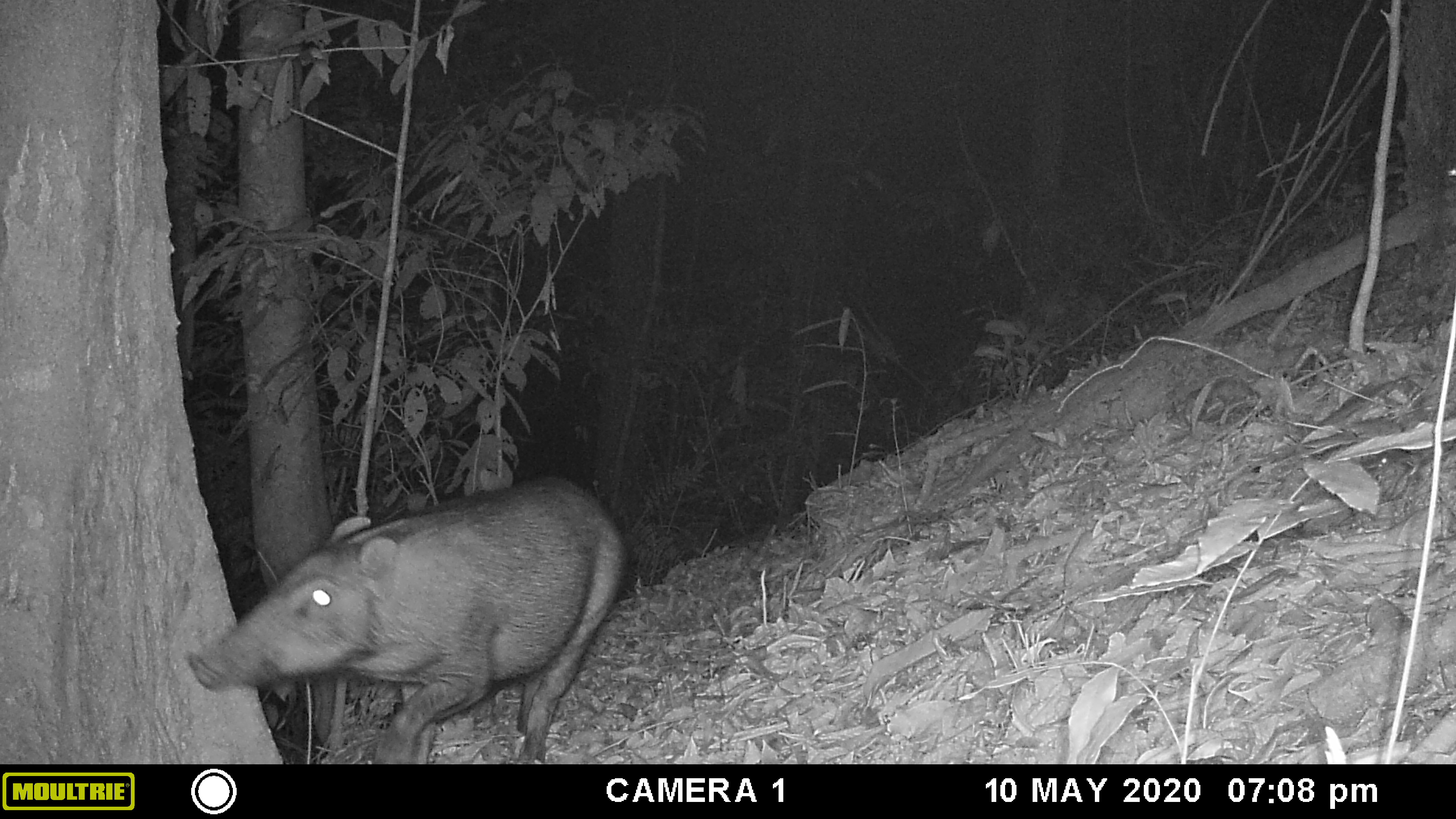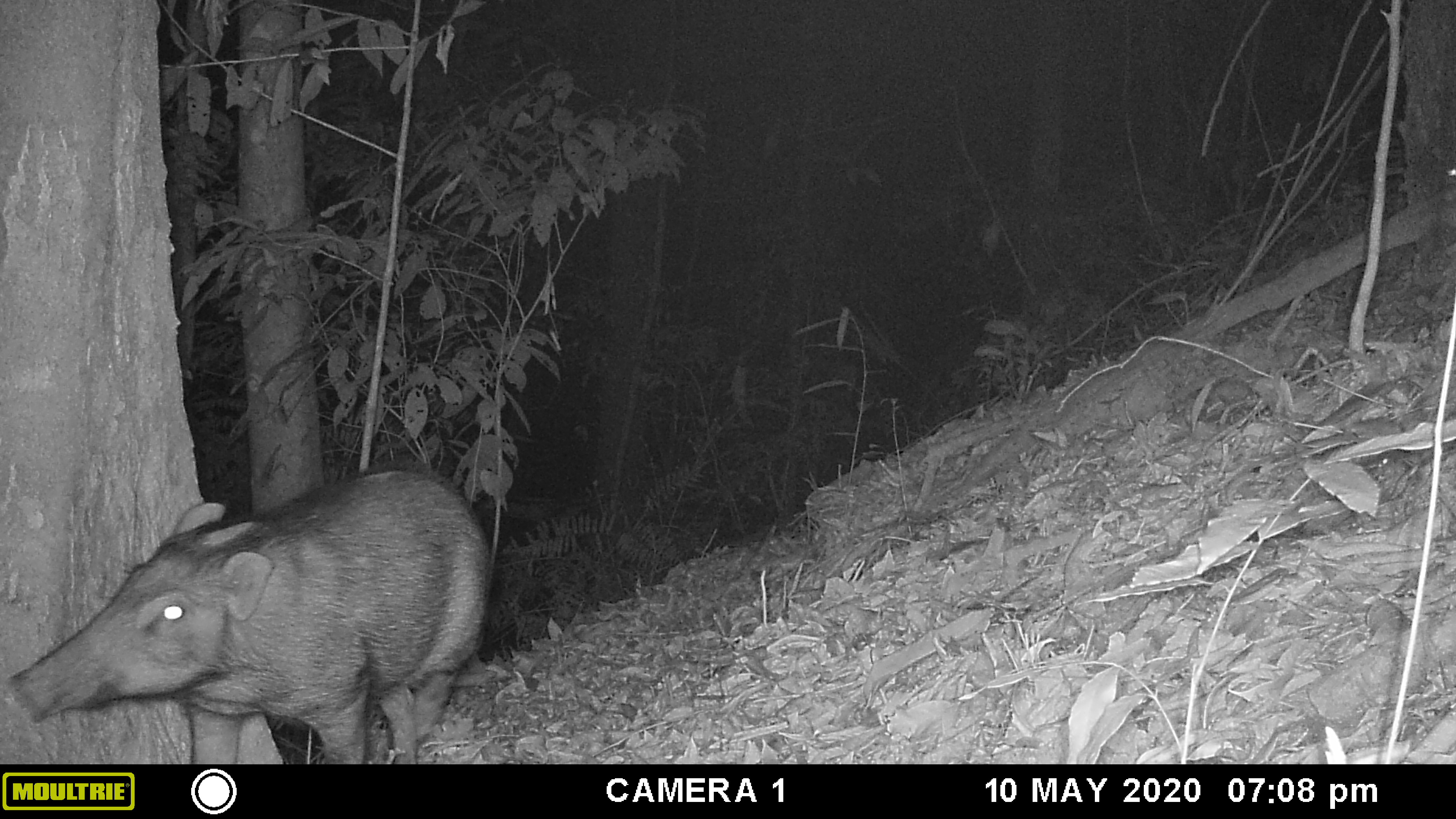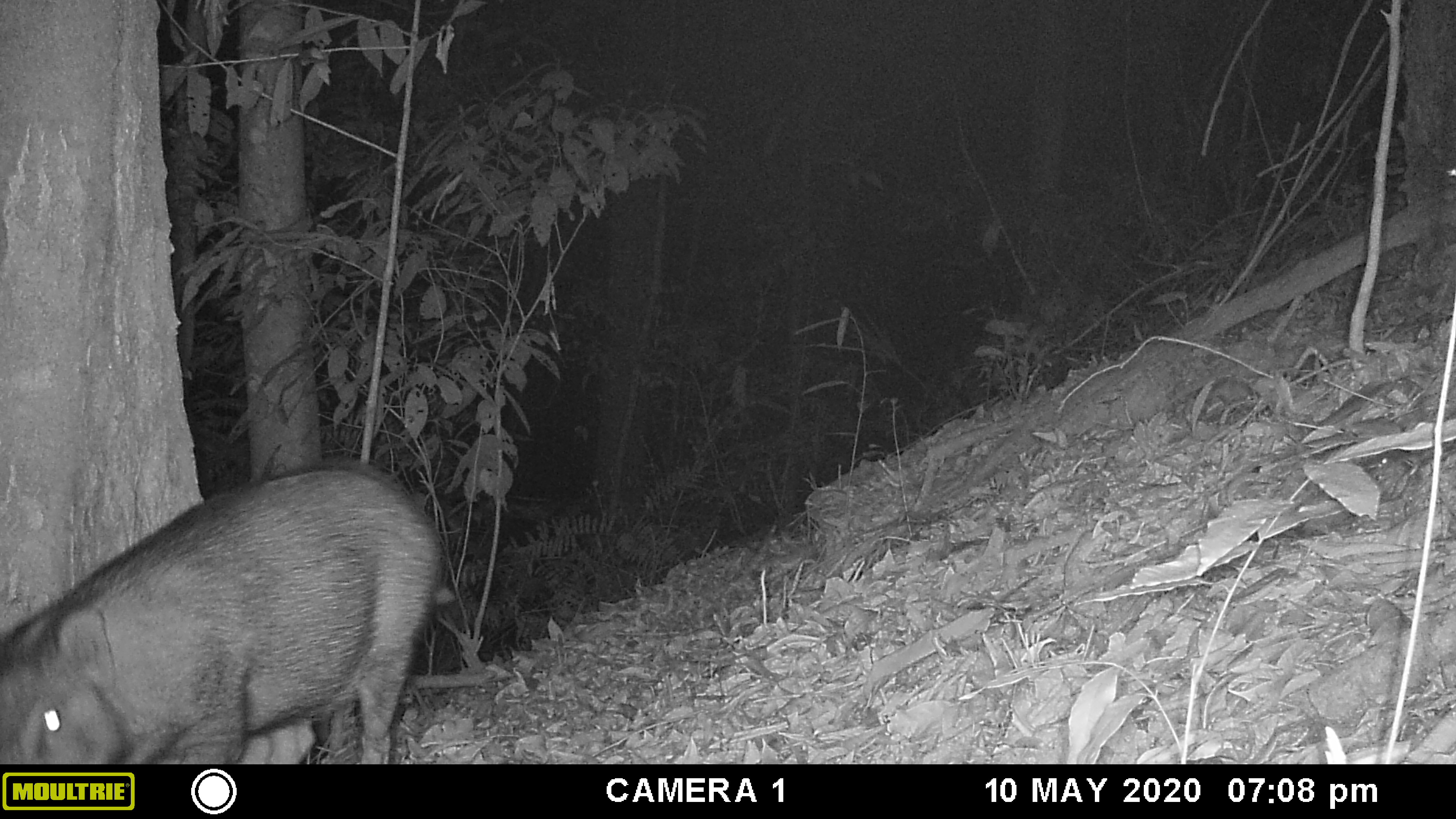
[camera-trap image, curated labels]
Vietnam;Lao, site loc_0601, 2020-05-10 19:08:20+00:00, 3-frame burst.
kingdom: Animalia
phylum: Chordata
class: Mammalia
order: Artiodactyla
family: Suidae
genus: Sus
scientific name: Sus scrofa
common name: eurasian wild pig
Eurasian wild pig (Sus scrofa). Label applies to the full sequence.